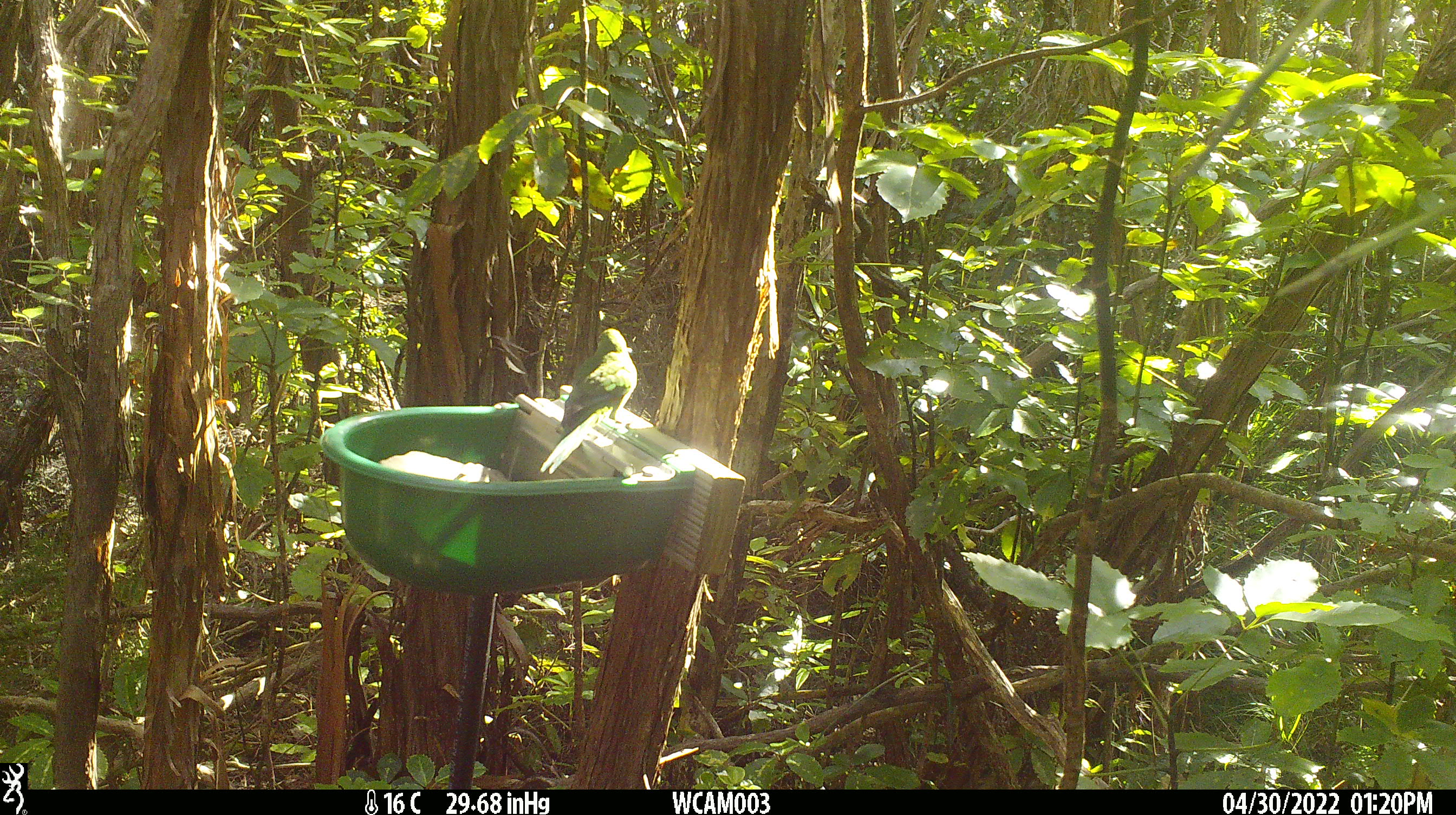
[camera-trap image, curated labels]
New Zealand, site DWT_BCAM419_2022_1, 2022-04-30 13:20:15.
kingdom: Animalia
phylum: Chordata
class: Aves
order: Psittaciformes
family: Psittaculidae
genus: Cyanoramphus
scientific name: Cyanoramphus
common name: parakeet